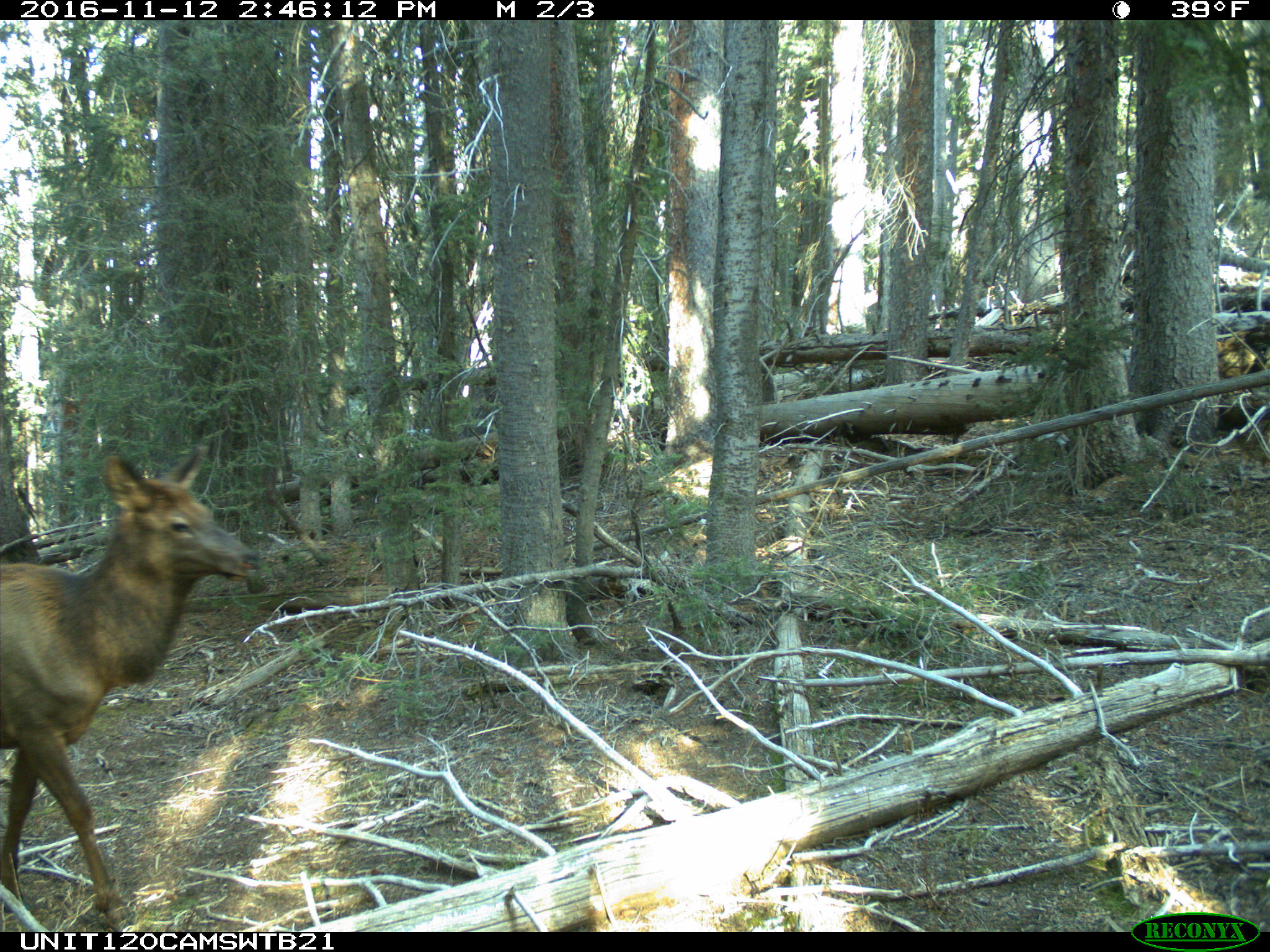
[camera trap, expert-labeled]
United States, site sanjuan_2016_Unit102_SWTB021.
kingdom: Animalia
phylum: Chordata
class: Mammalia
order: Artiodactyla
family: Cervidae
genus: Cervus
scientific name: Cervus elaphus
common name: red deer